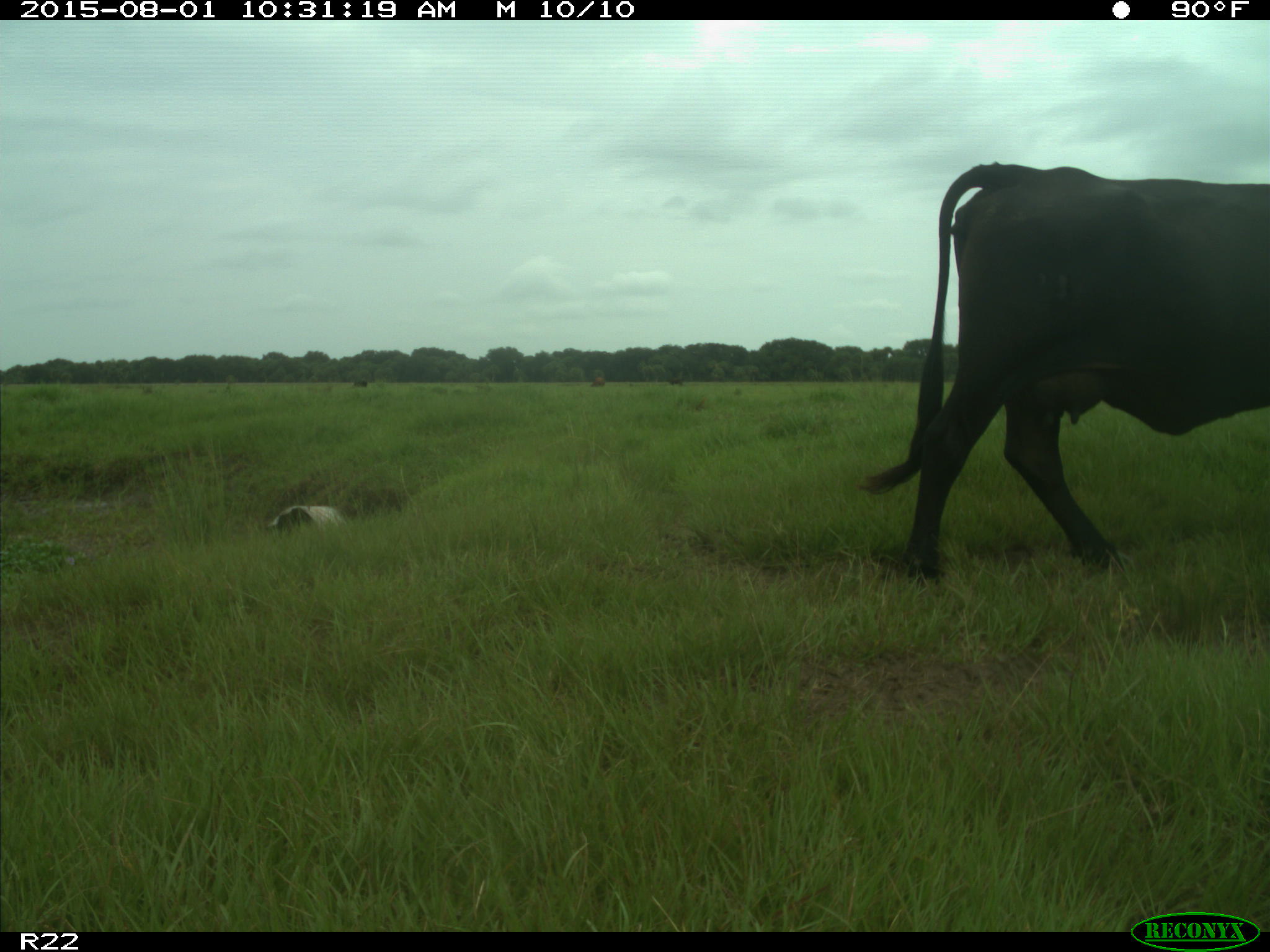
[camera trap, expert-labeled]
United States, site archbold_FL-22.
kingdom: Animalia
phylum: Chordata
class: Mammalia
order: Artiodactyla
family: Bovidae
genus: Bos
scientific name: Bos taurus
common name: domestic cow